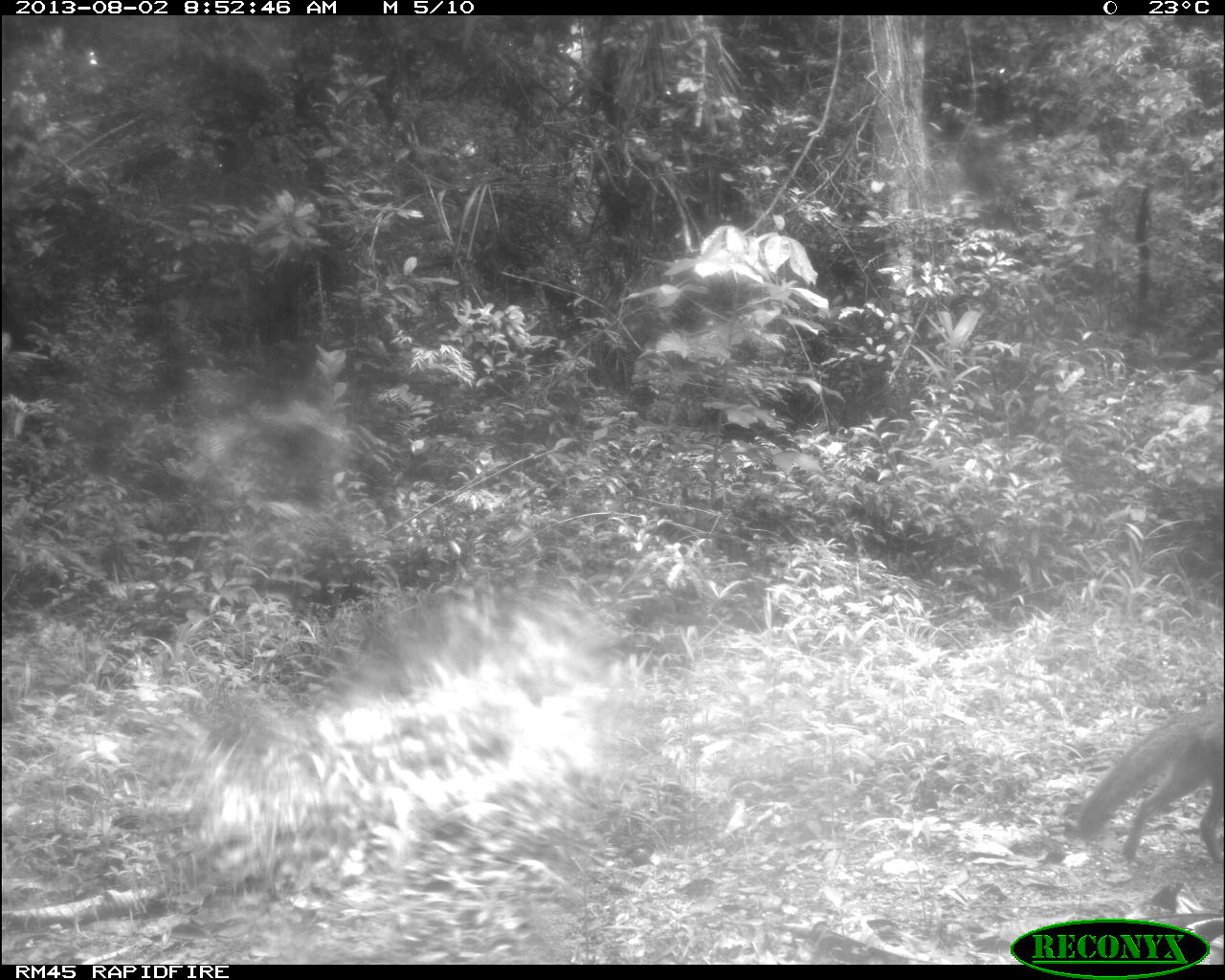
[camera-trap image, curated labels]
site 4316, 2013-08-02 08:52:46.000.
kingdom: Animalia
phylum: Chordata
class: Mammalia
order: Carnivora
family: Canidae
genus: Urocyon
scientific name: Urocyon cinereoargenteus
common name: gray fox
Urocyon cinereoargenteus (gray fox), count 1.